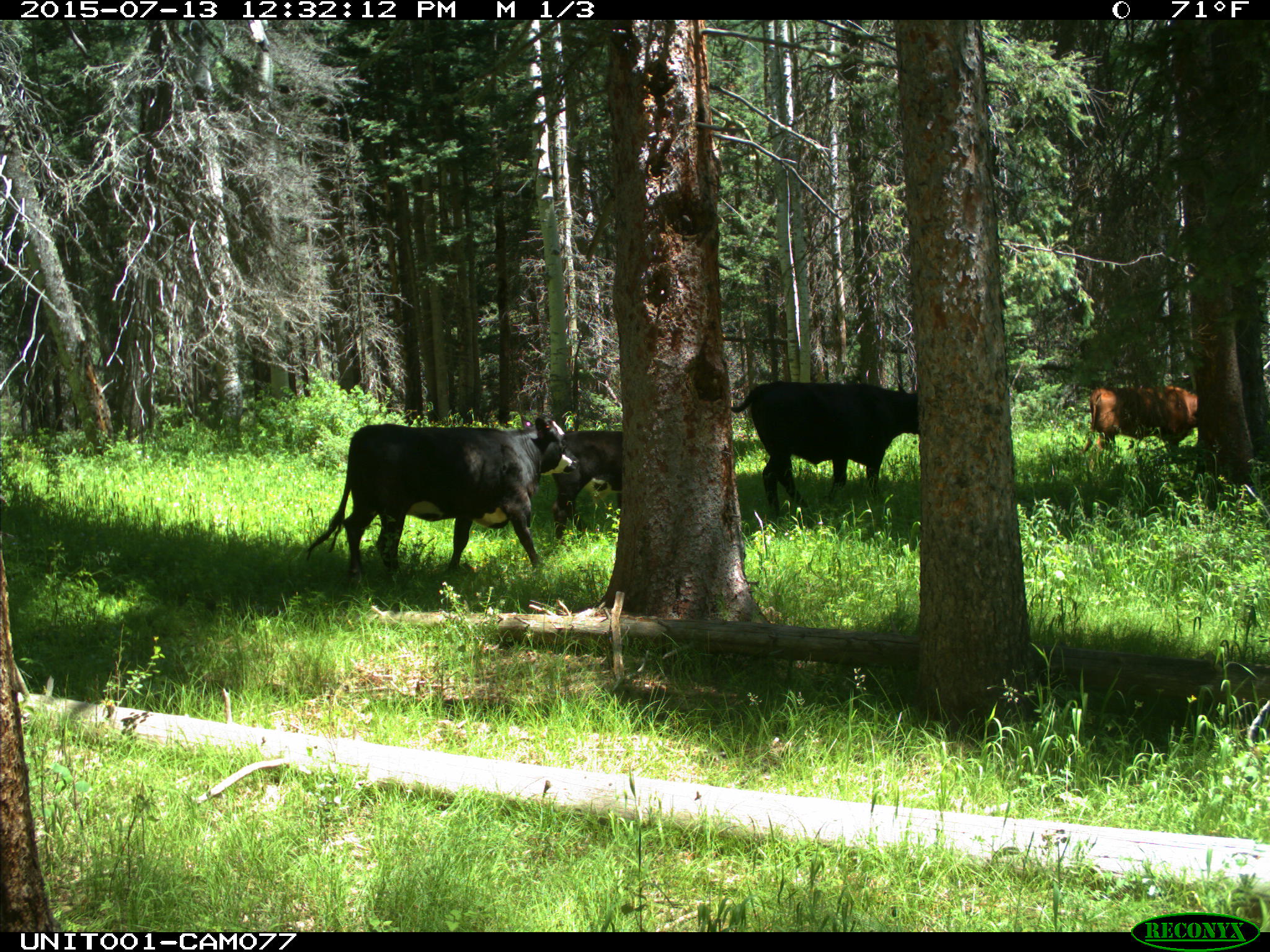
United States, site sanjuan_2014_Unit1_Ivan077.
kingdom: Animalia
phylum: Chordata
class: Mammalia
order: Artiodactyla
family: Bovidae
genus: Bos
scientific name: Bos taurus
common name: domestic cow